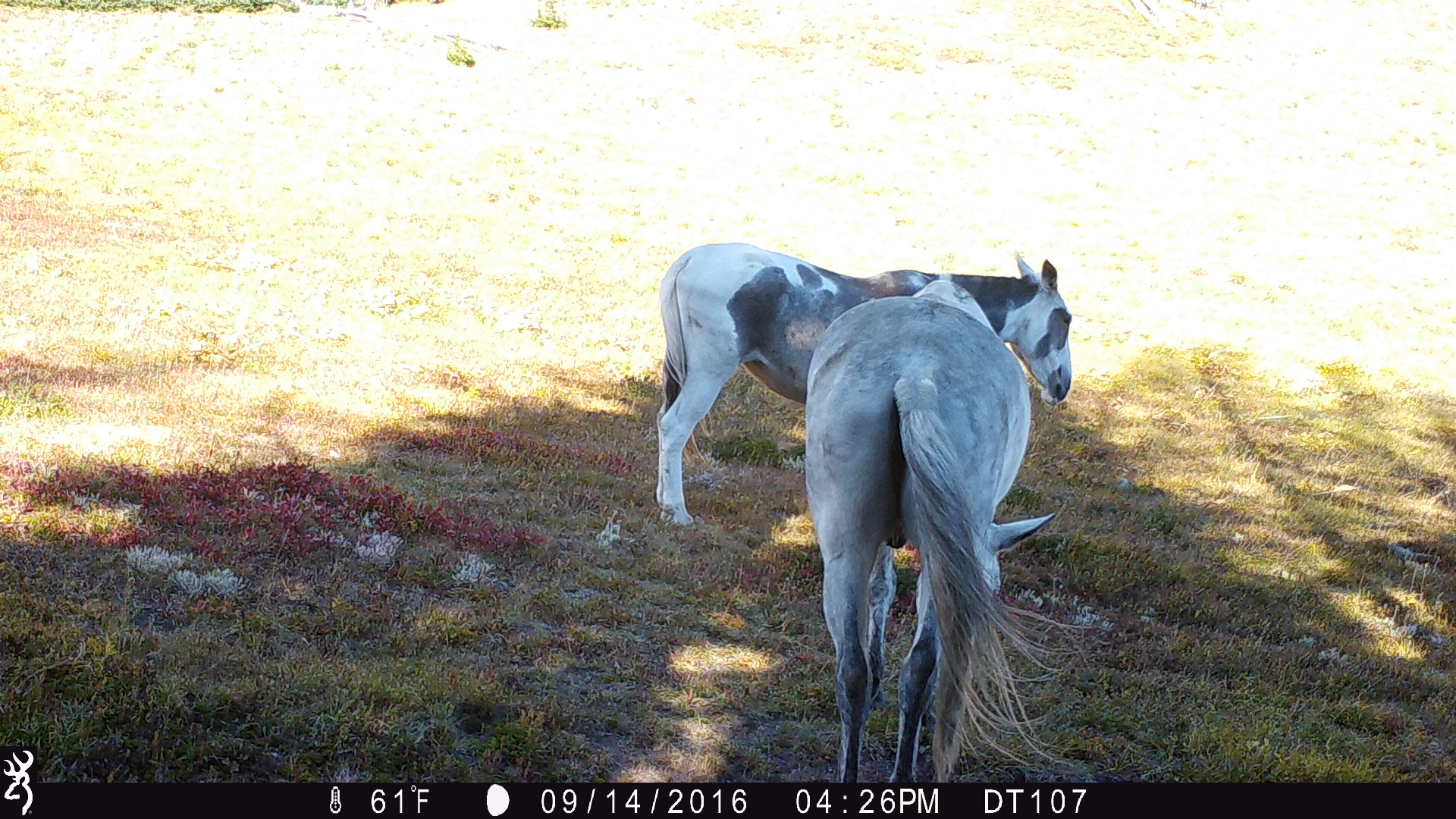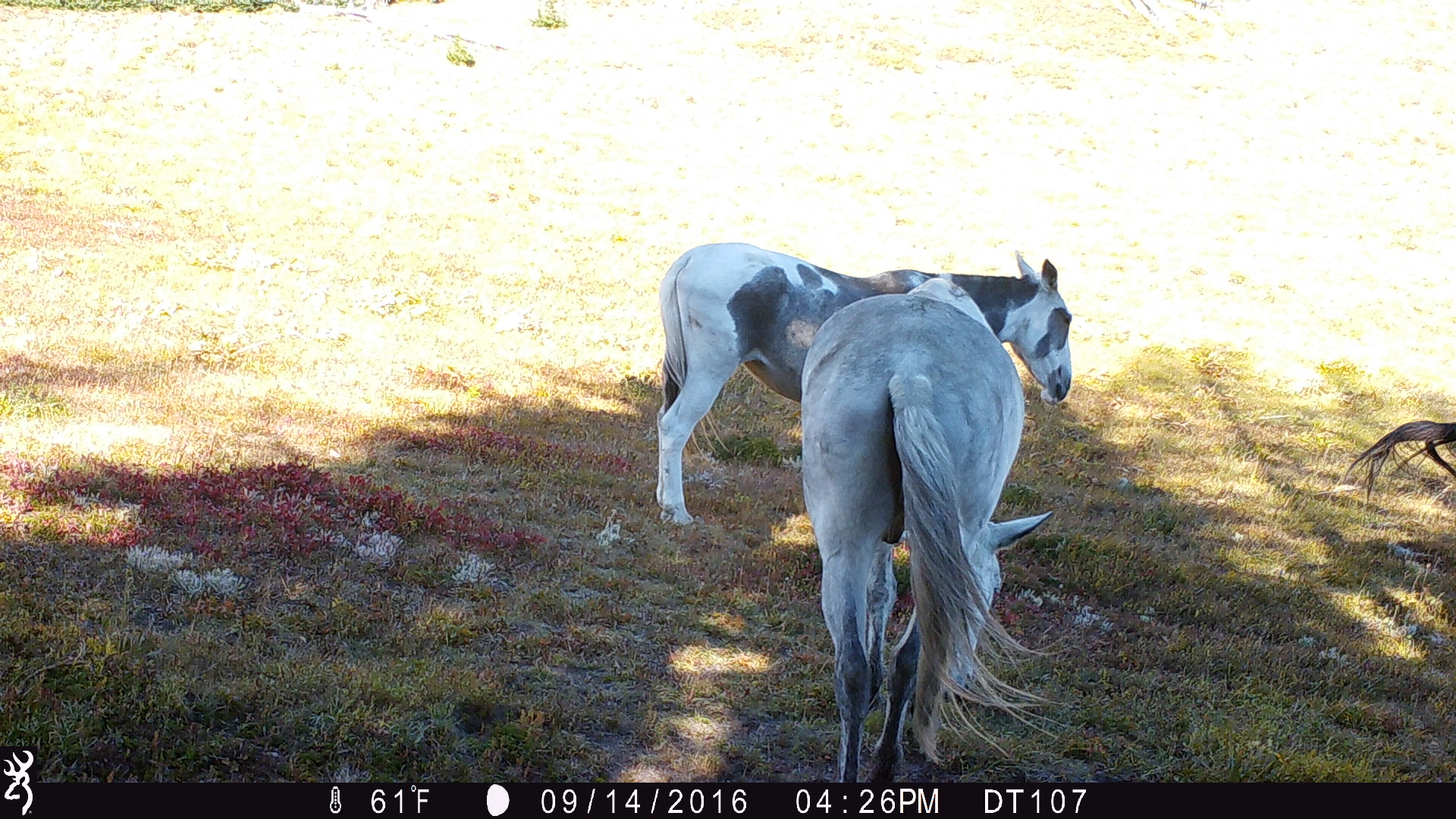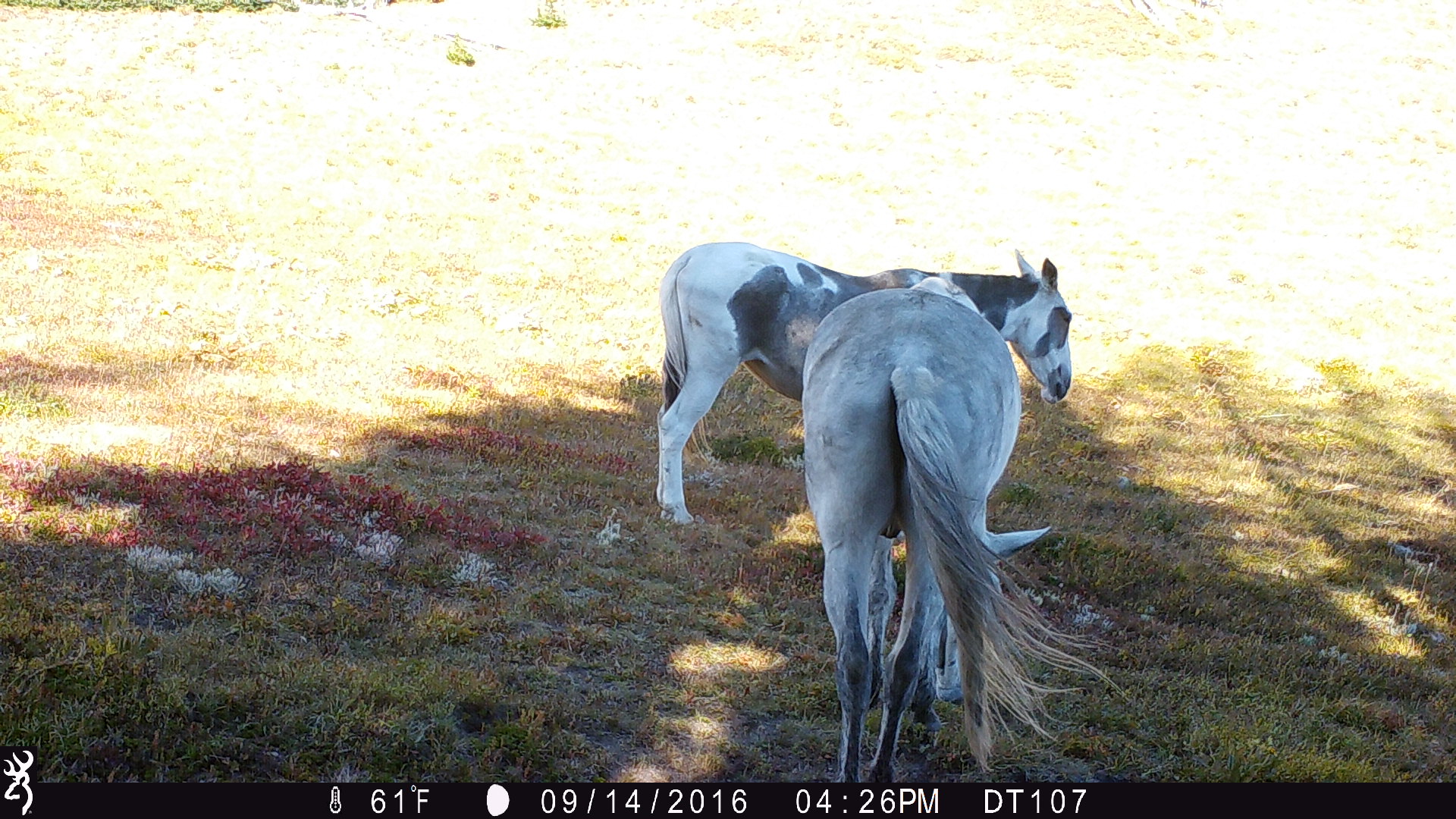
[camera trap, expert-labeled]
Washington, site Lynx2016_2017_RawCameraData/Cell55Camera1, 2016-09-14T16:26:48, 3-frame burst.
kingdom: Animalia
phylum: Chordata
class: Mammalia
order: Perissodactyla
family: Equidae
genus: Equus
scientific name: Equus caballus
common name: domestic horse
Domestic horse (Equus caballus). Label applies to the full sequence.